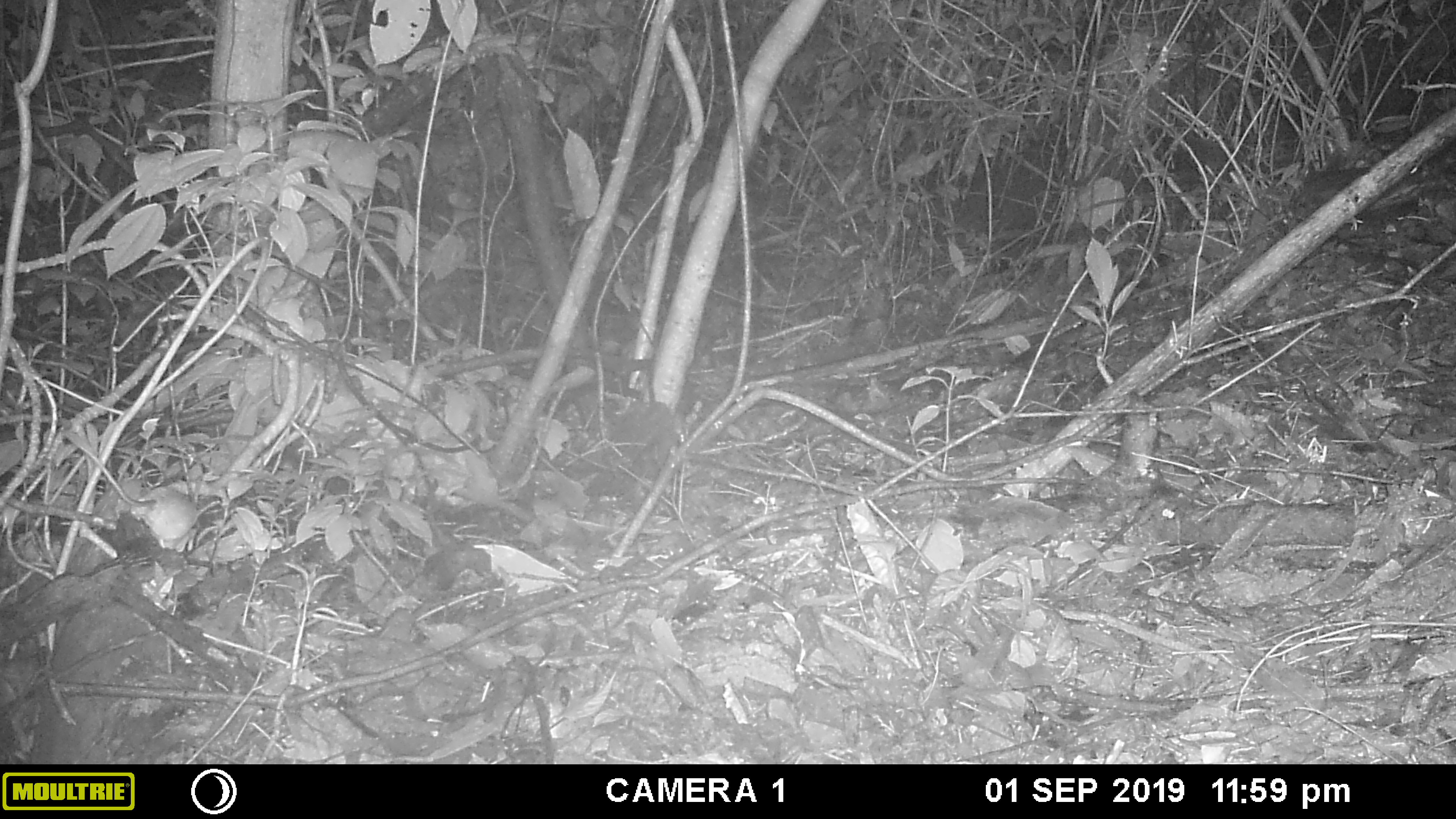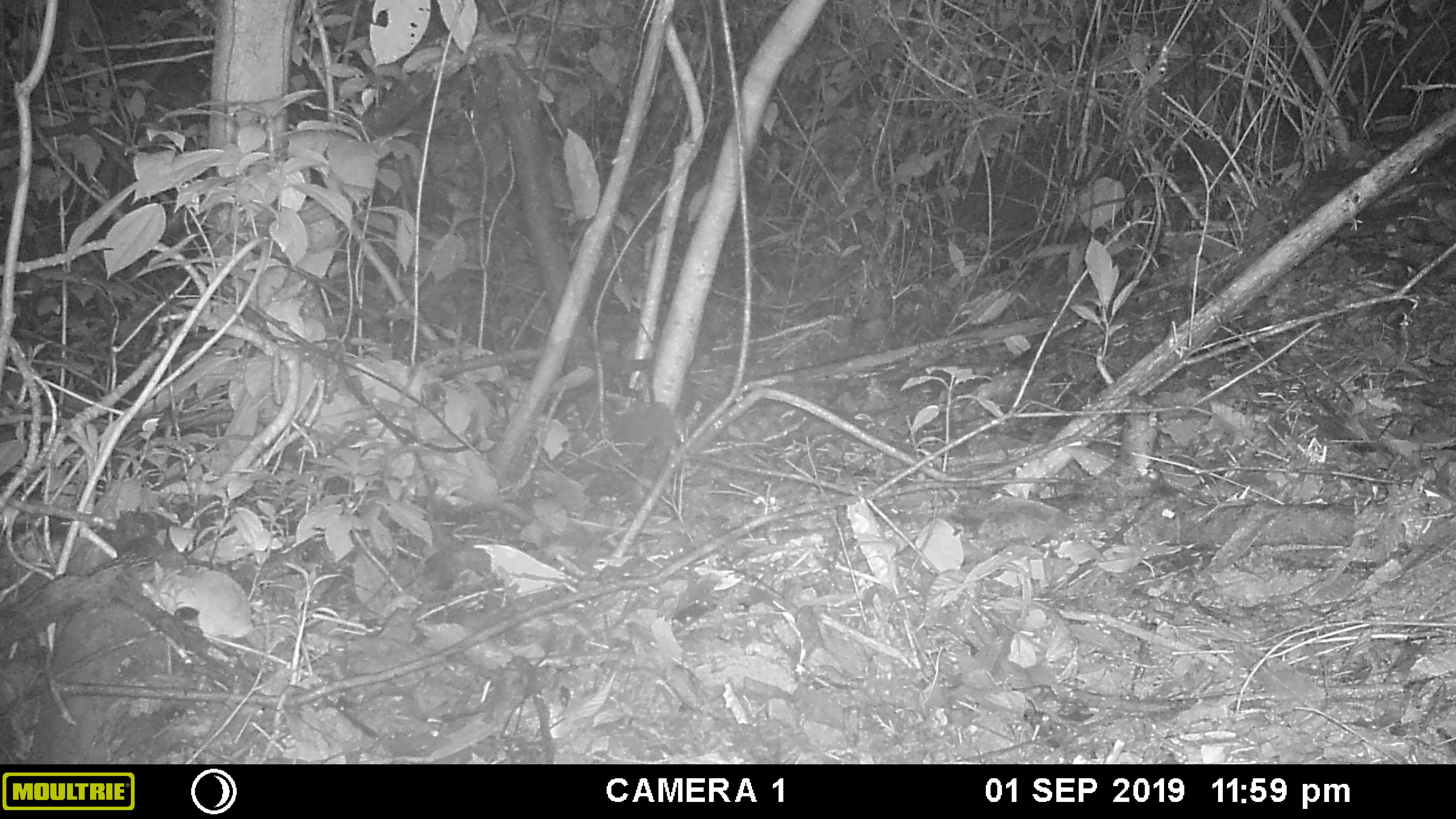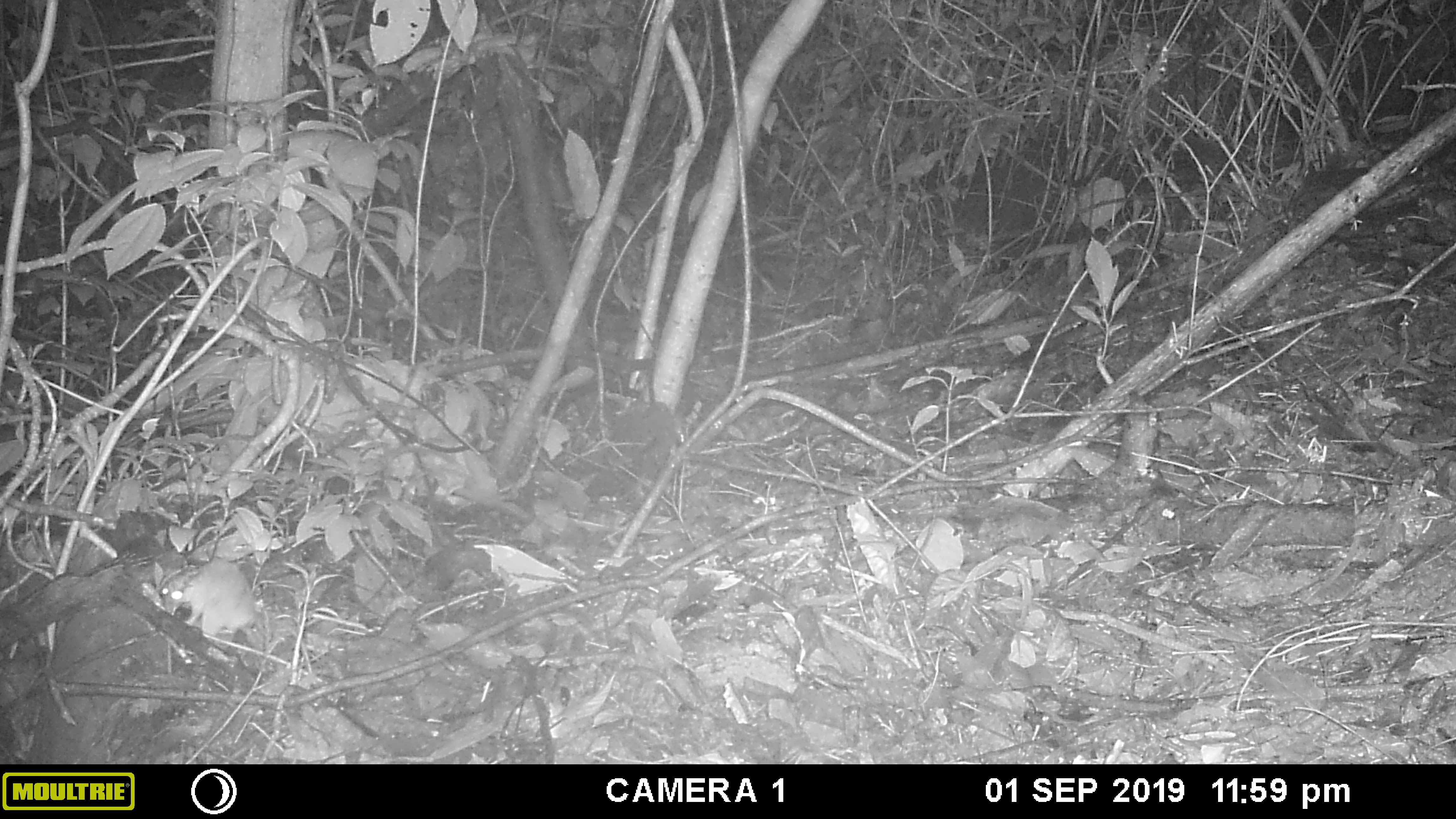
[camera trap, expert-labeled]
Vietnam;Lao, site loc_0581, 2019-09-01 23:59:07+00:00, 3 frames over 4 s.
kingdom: Animalia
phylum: Chordata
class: Mammalia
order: Rodentia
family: Muridae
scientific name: Muridae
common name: old-world mice and rats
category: unidentified murid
Unidentified murid (old-world mice and rats) (Muridae). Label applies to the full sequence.